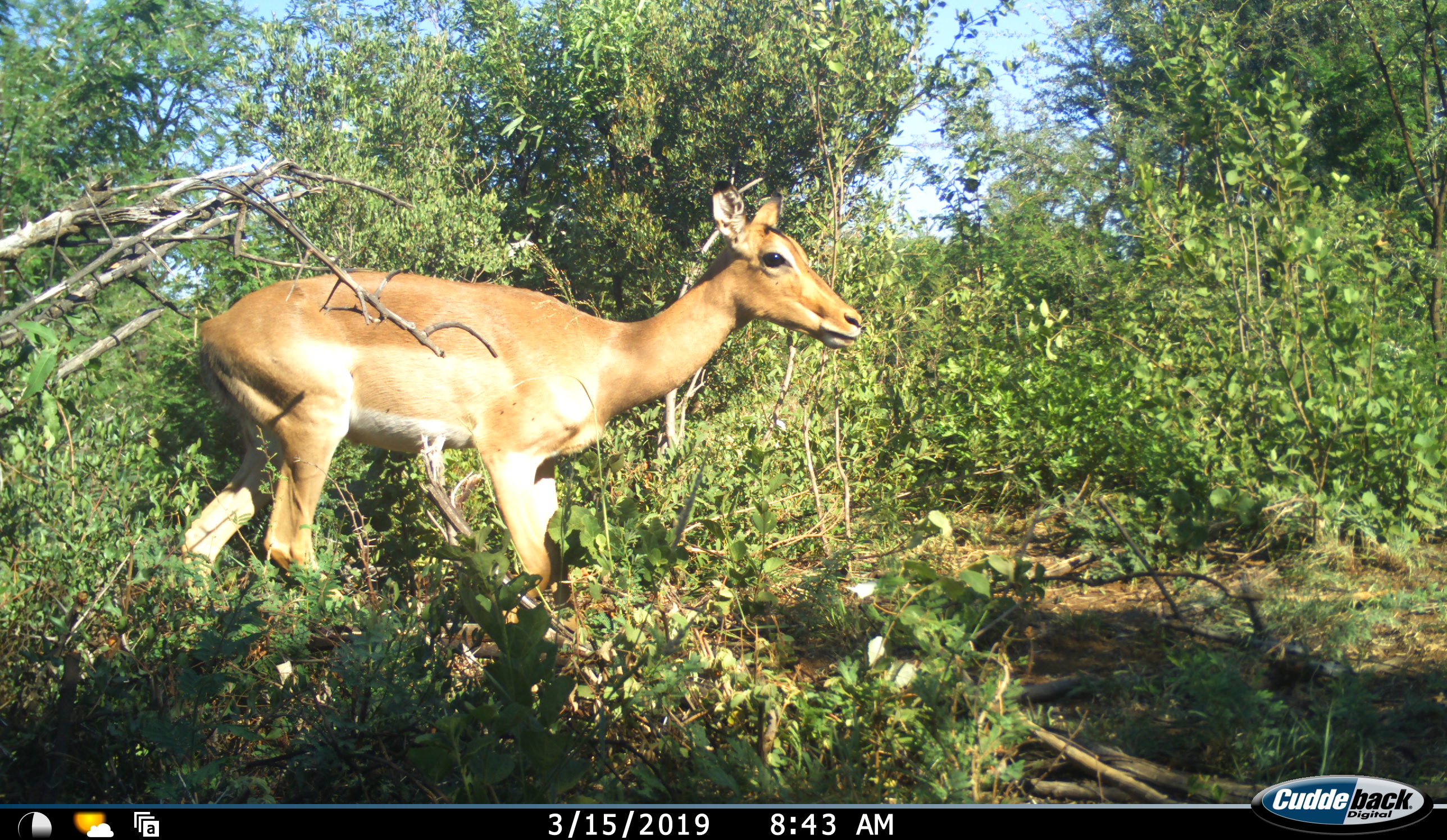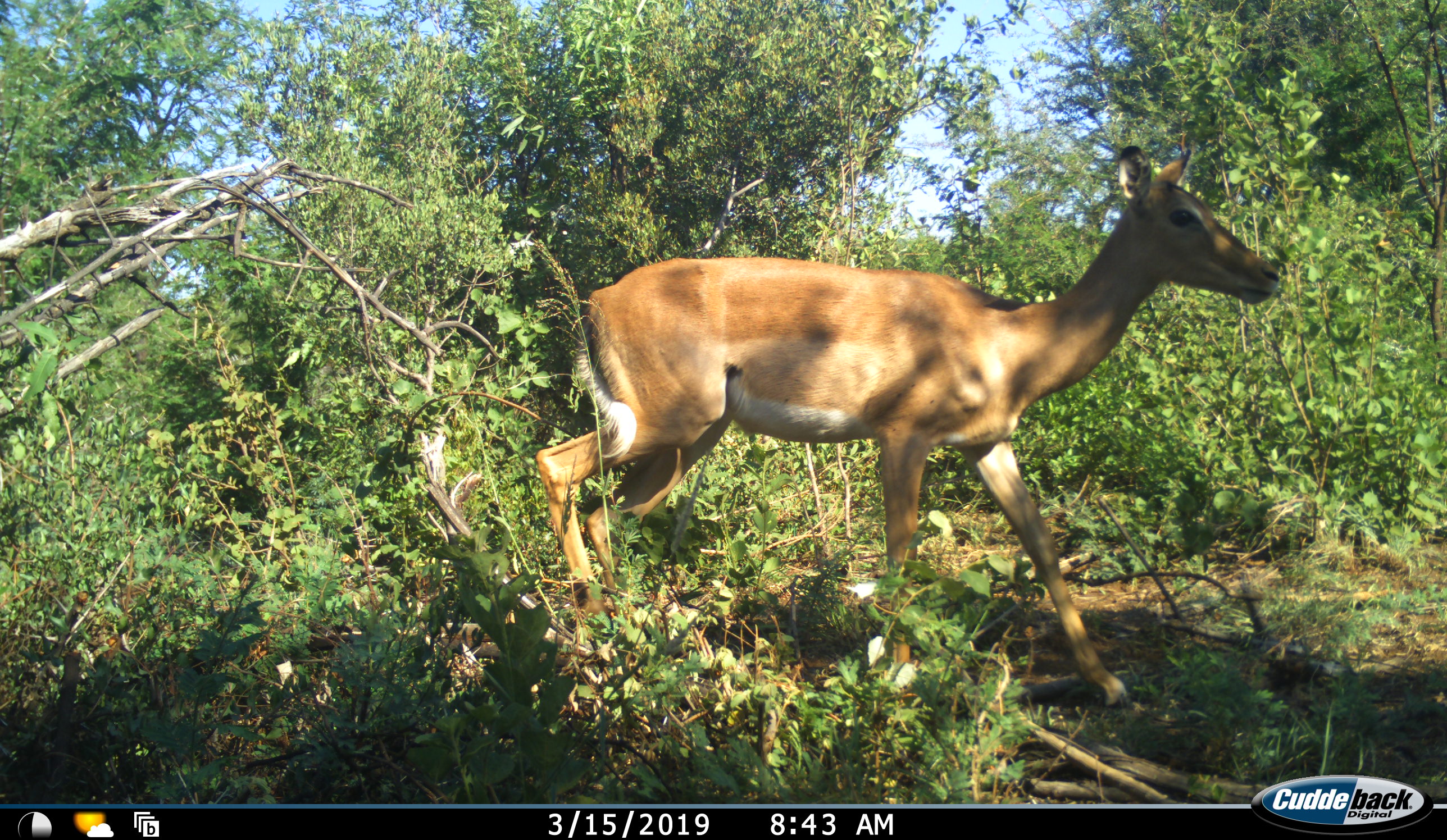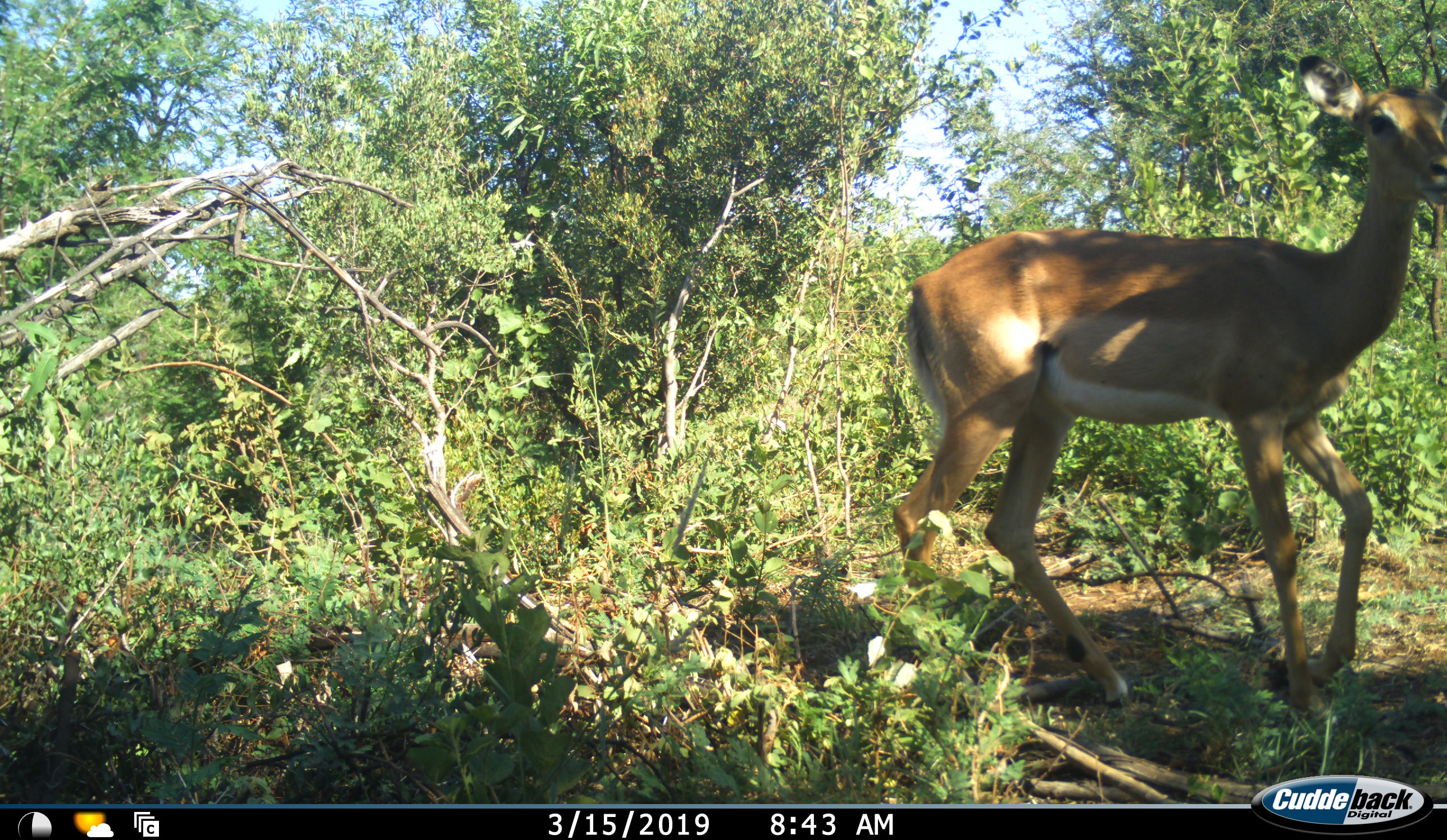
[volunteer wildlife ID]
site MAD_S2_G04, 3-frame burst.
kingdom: Animalia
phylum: Chordata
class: Mammalia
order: Artiodactyla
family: Bovidae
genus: Aepyceros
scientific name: Aepyceros melampus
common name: impala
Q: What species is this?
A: Impala (Aepyceros melampus).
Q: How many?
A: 1.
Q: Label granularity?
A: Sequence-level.